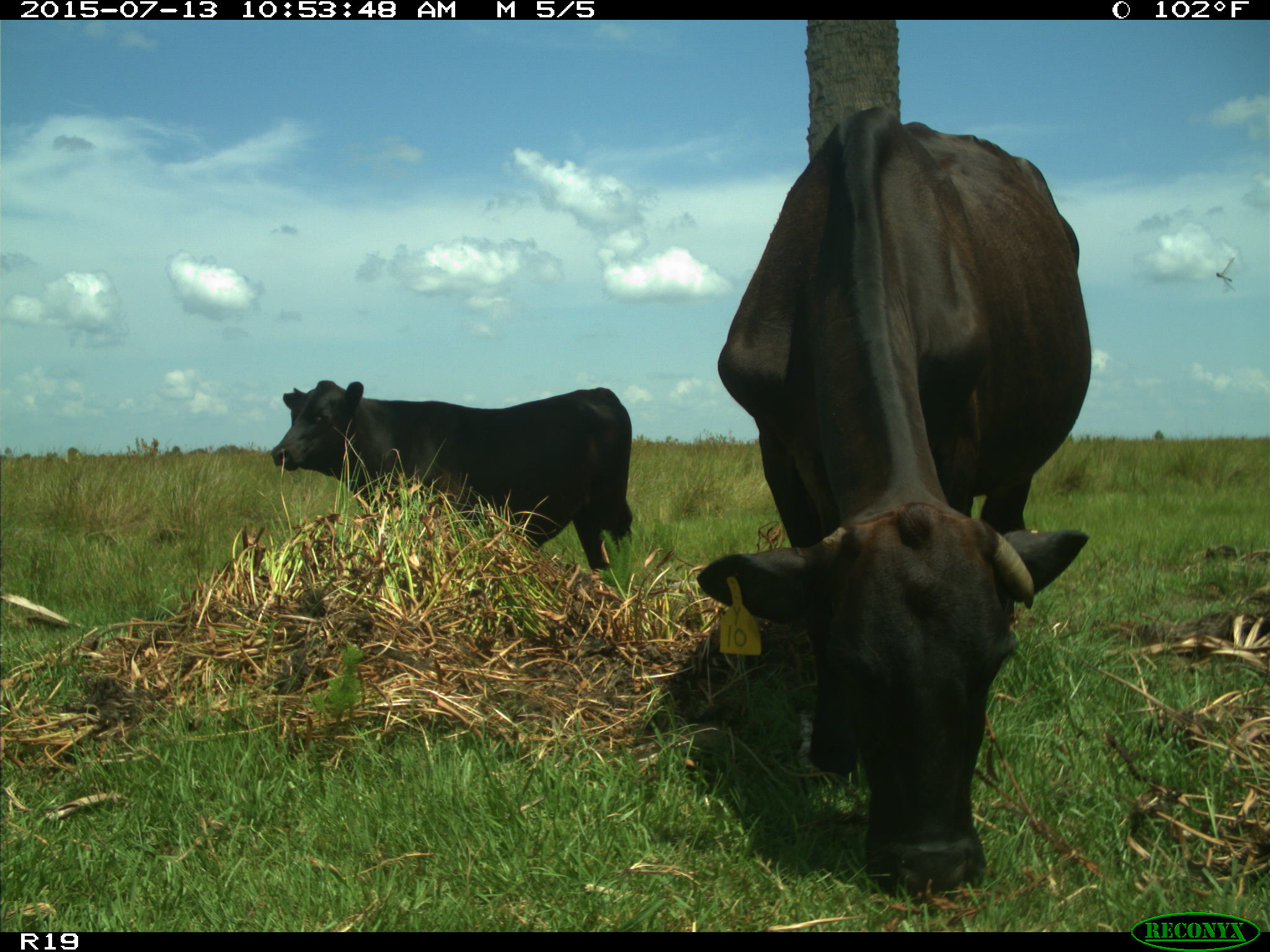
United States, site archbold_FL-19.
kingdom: Animalia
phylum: Chordata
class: Mammalia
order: Artiodactyla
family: Bovidae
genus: Bos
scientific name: Bos taurus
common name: domestic cow